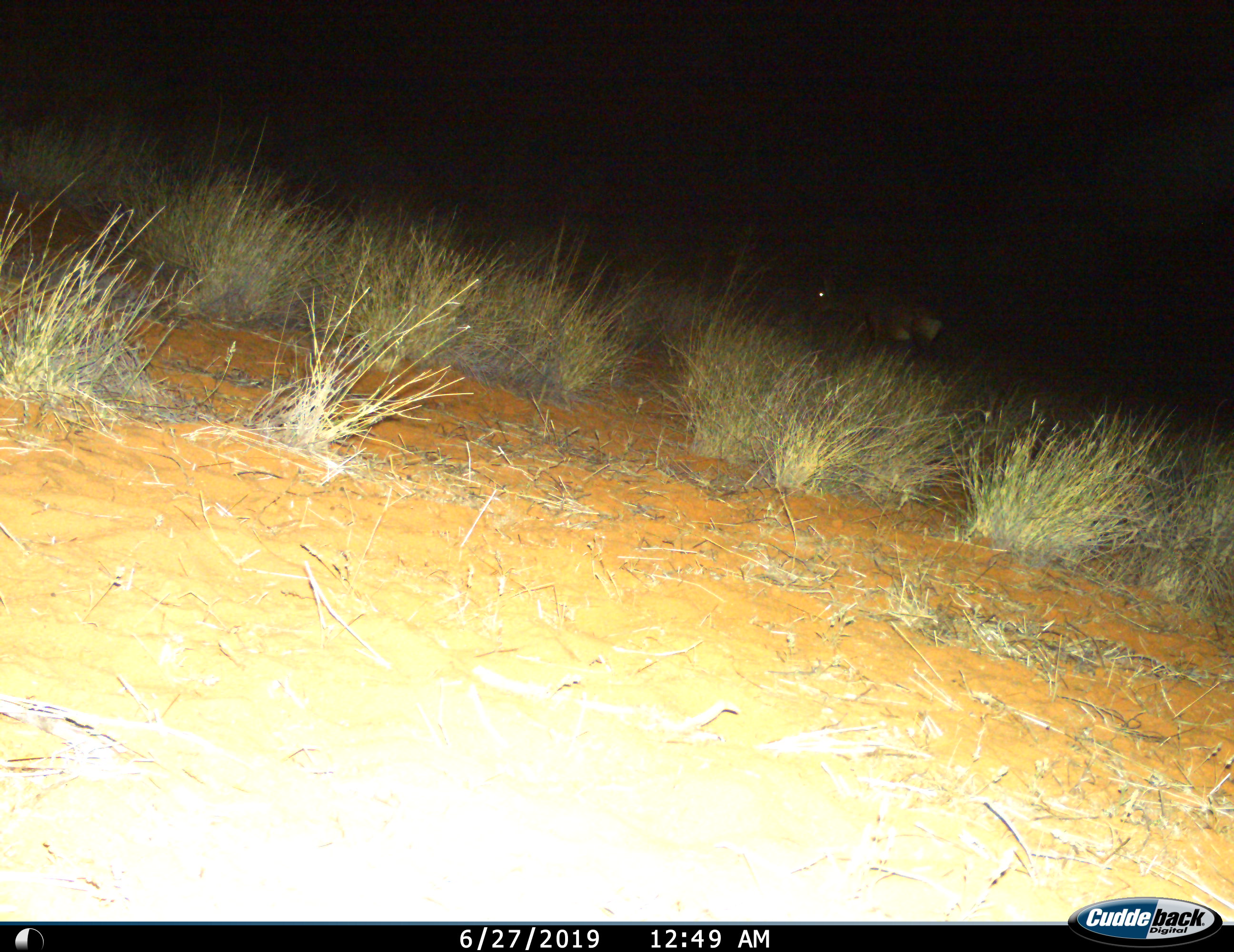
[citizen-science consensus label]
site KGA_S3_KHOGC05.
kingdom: Animalia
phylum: Chordata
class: Mammalia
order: Artiodactyla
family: Bovidae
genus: Alcelaphus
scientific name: Alcelaphus buselaphus caama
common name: red hartebeest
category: hartebeestred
Hartebeestred (red hartebeest) (Alcelaphus buselaphus caama), count 1. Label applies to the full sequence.